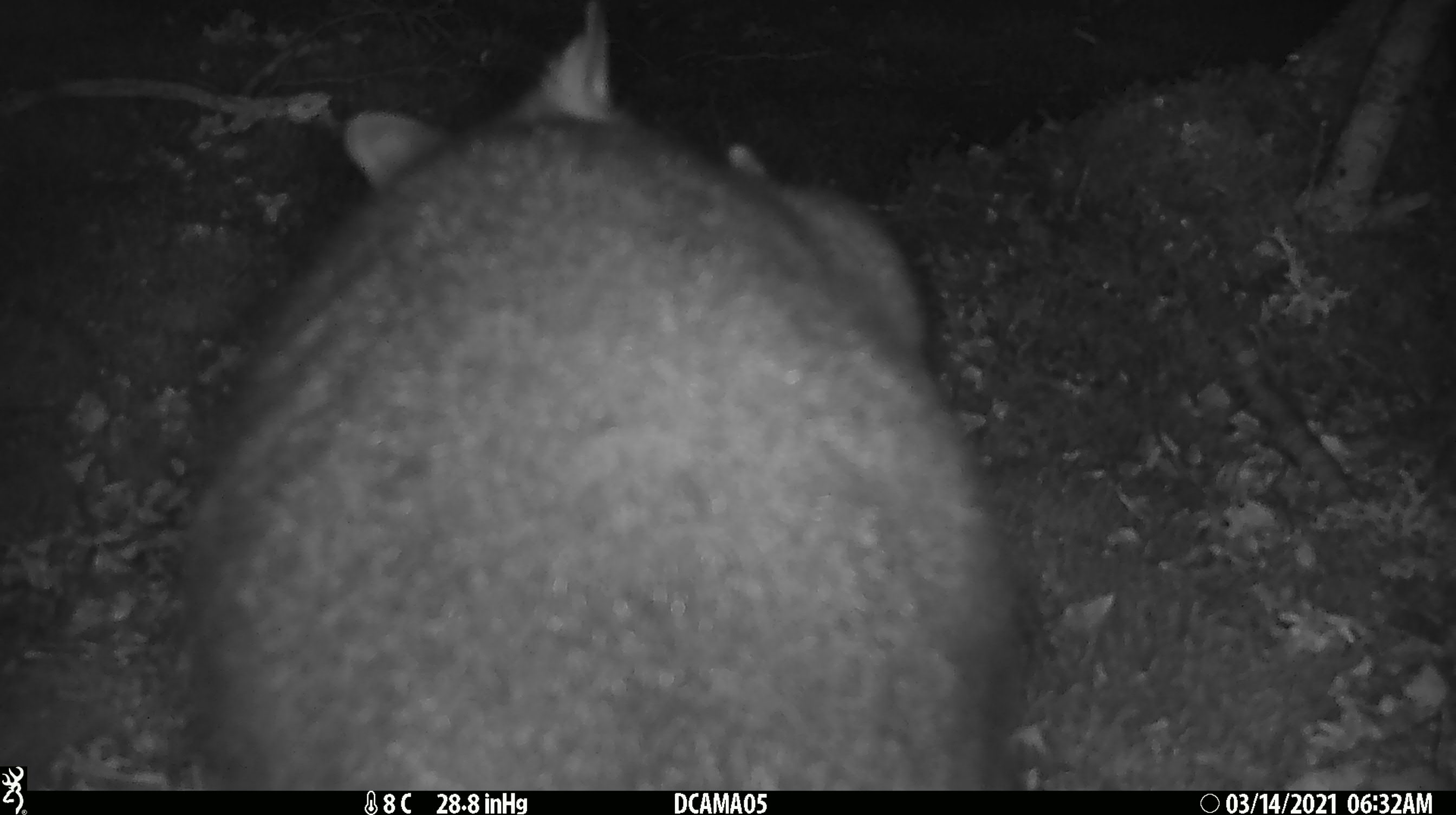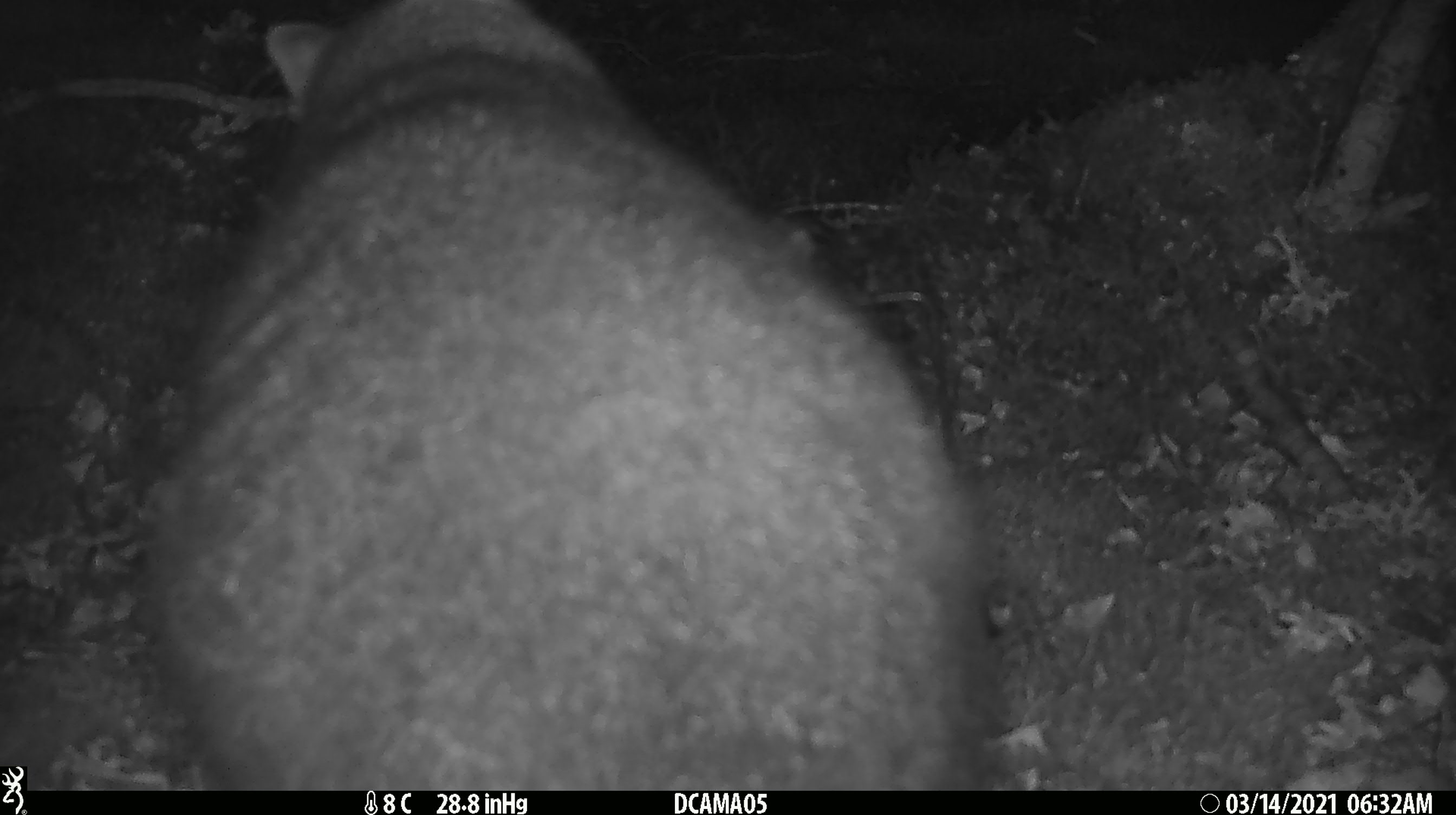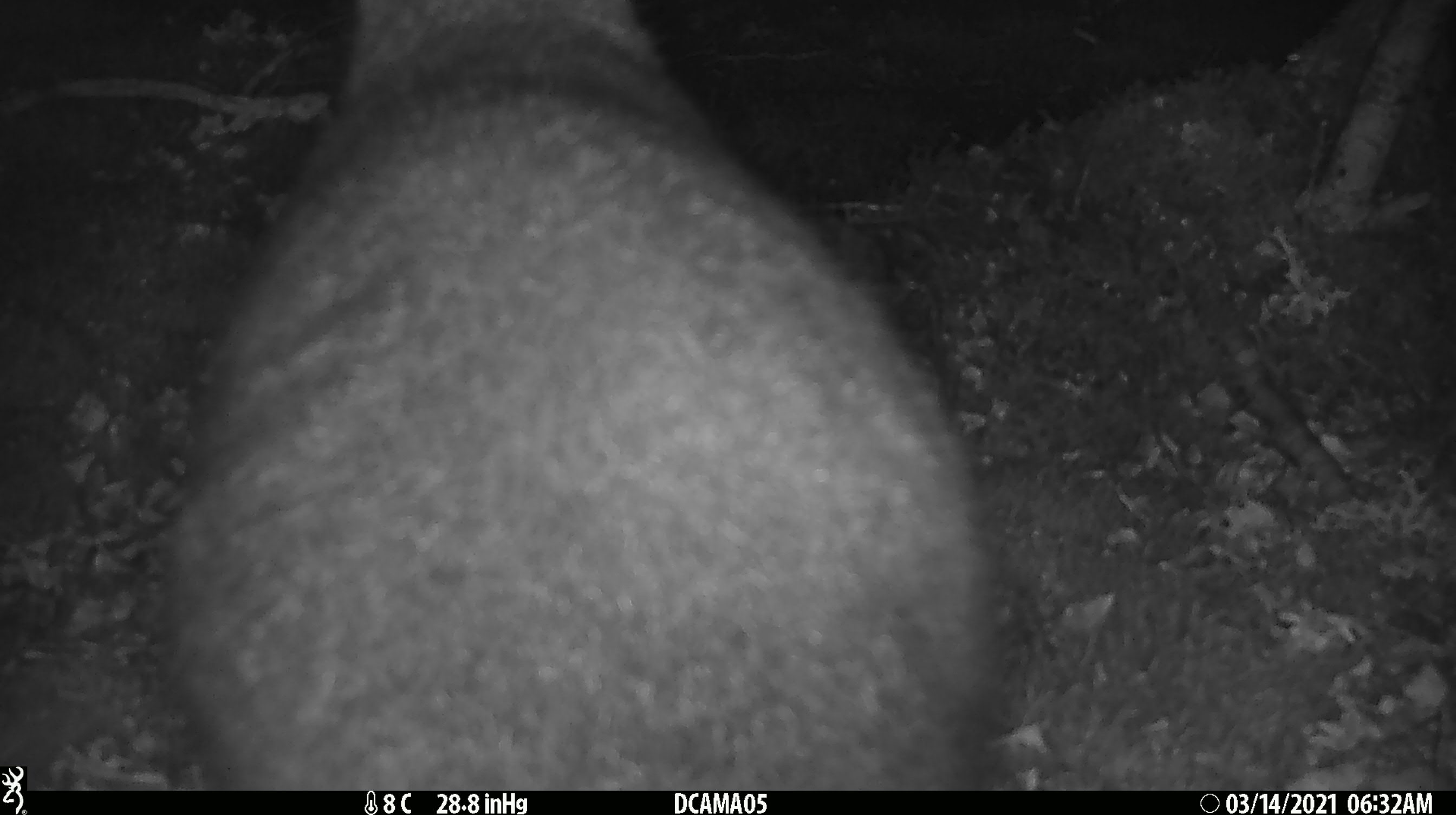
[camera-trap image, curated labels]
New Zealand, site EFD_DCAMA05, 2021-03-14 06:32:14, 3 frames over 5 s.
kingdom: Animalia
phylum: Chordata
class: Mammalia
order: Diprotodontia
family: Phalangeridae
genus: Trichosurus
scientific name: Trichosurus vulpecula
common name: common brushtail possum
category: possum